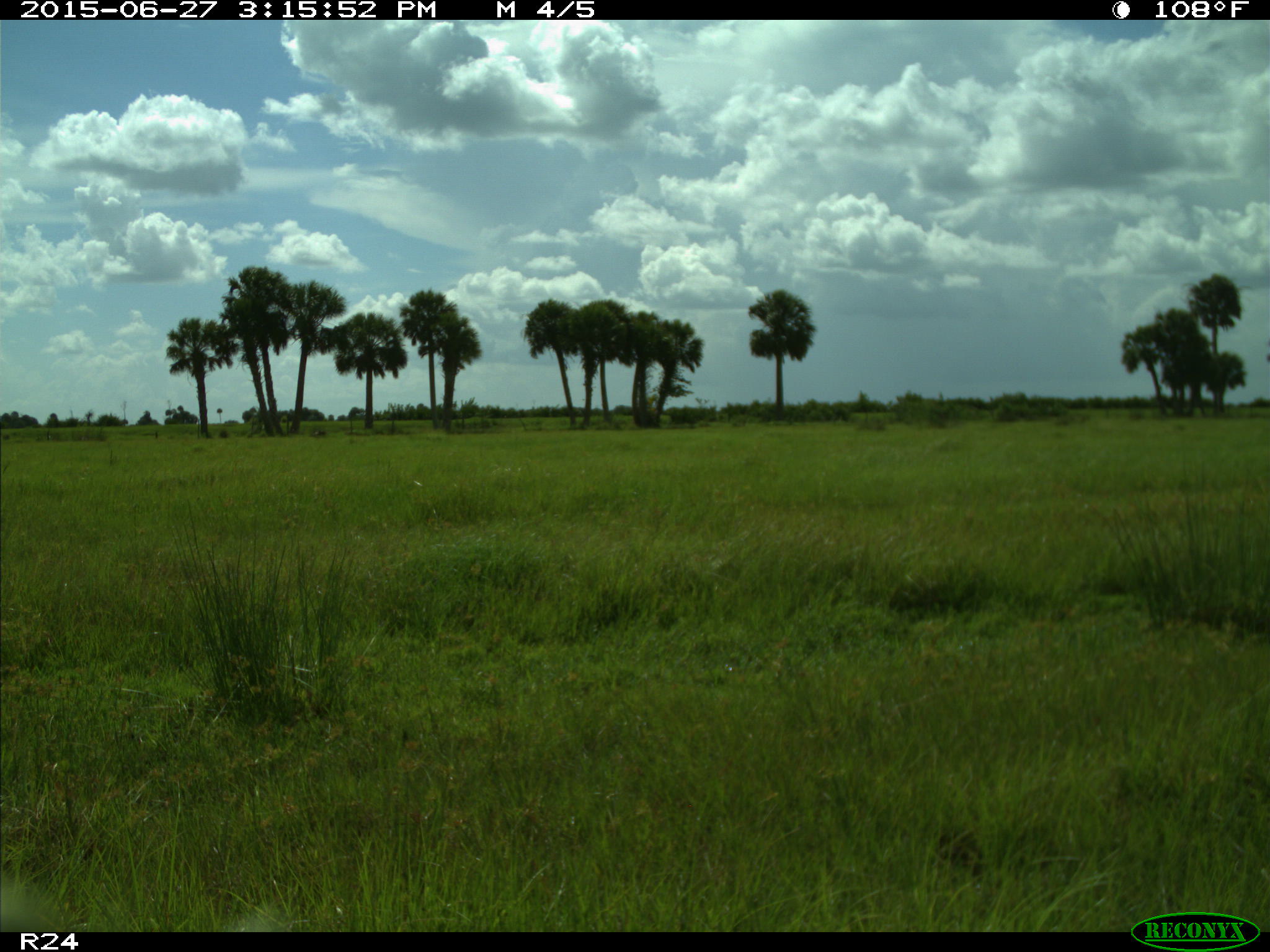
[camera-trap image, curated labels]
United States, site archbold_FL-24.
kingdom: Animalia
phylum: Chordata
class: Mammalia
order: Artiodactyla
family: Cervidae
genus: Odocoileus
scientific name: Odocoileus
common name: deer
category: unidentified deer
Unidentified deer (deer) (Odocoileus).